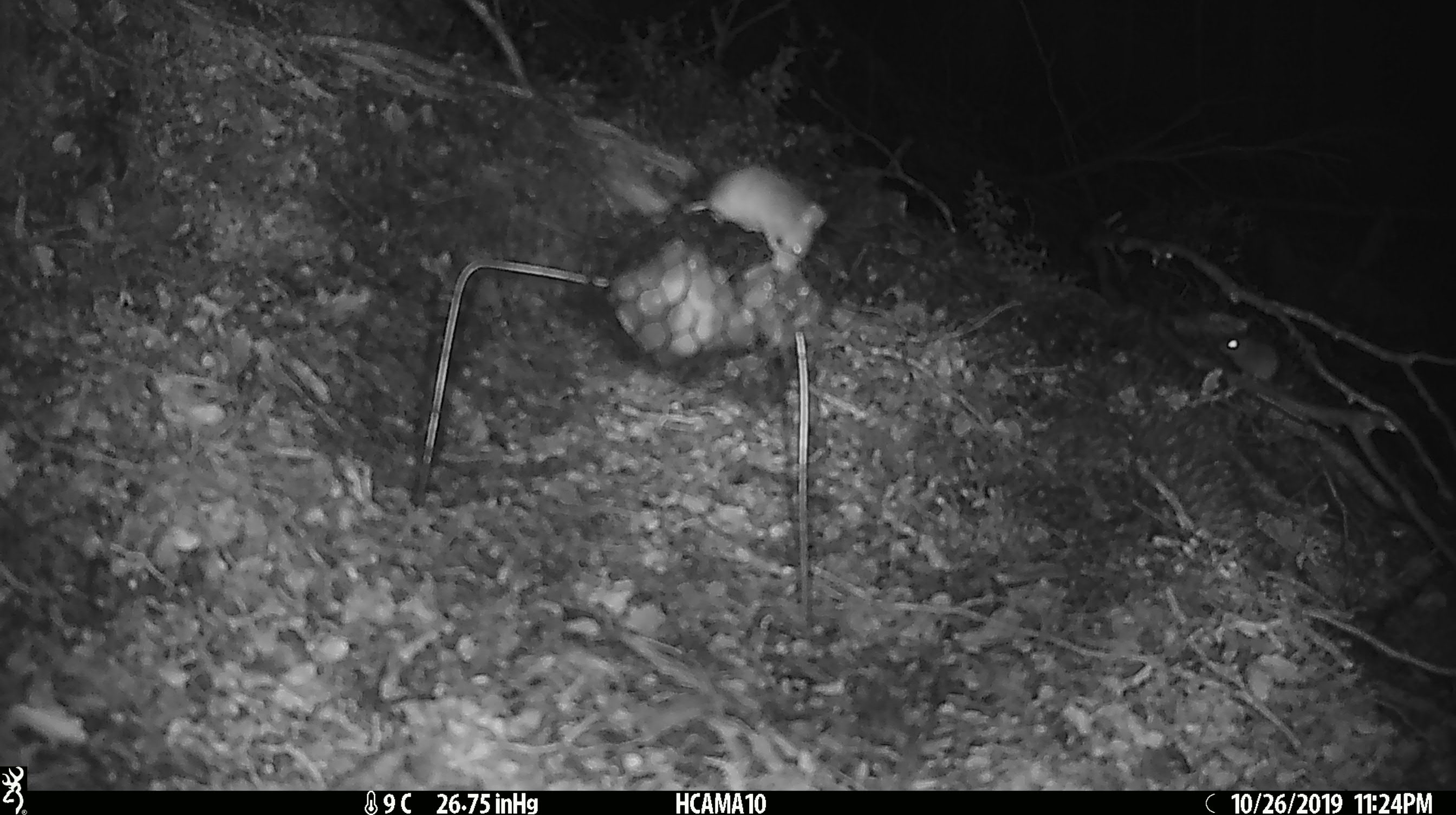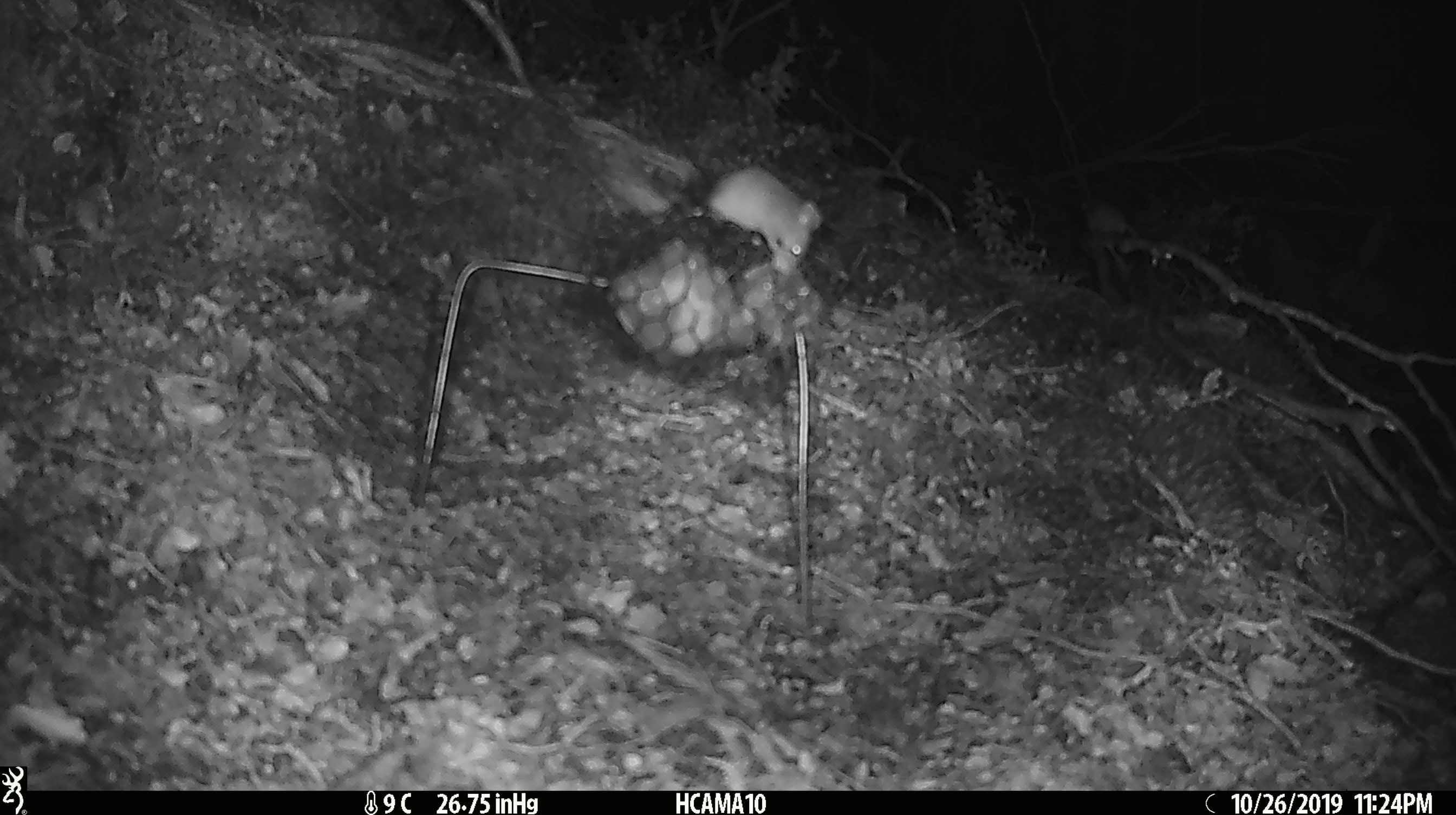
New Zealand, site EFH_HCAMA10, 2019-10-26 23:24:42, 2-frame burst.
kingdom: Animalia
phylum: Chordata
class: Mammalia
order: Rodentia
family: Muridae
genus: Mus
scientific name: Mus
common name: mouse